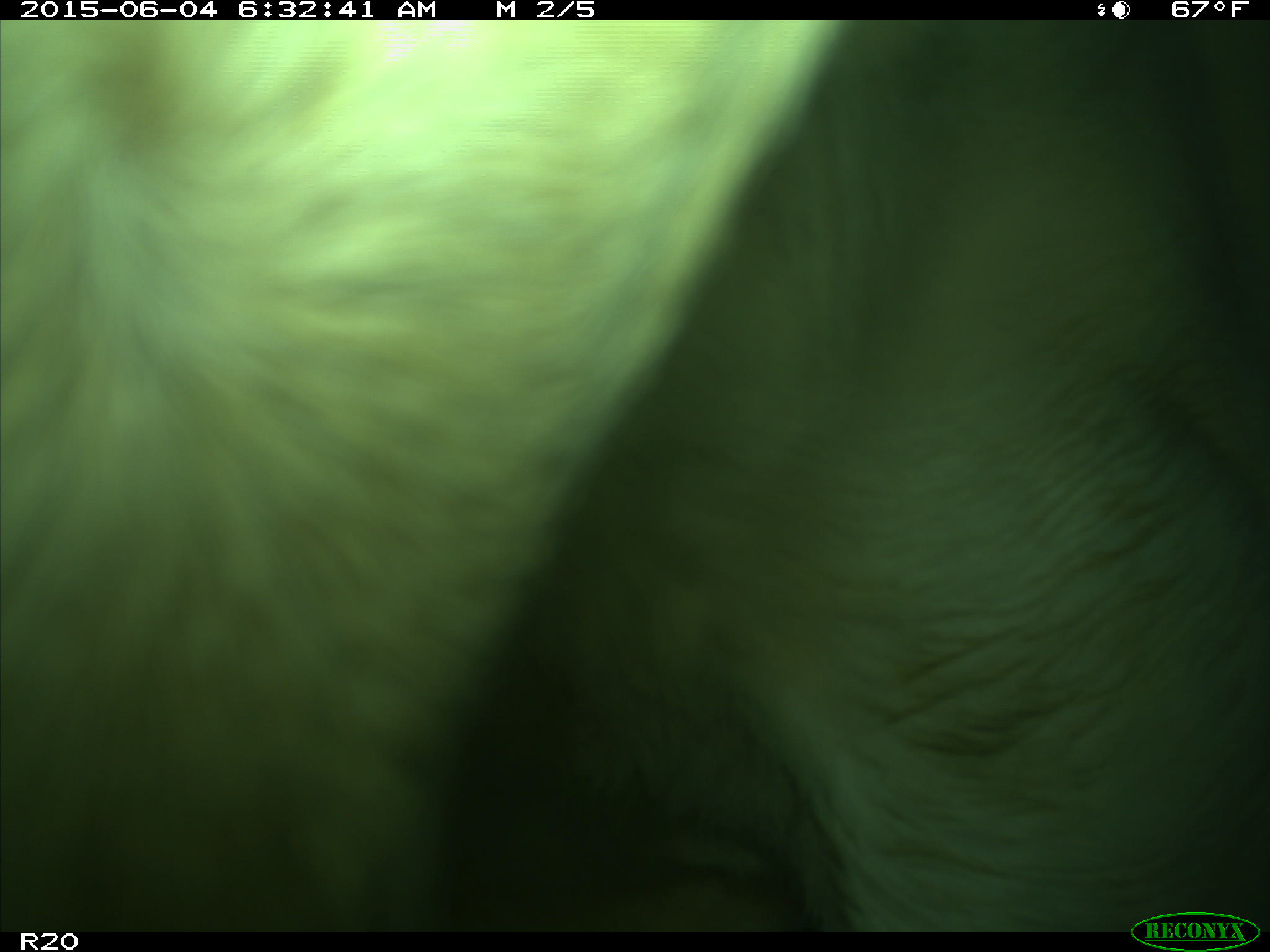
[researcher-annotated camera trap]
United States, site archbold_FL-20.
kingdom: Animalia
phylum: Chordata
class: Mammalia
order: Artiodactyla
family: Bovidae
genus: Bos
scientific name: Bos taurus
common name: domestic cow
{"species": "Bos taurus (domestic cow)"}